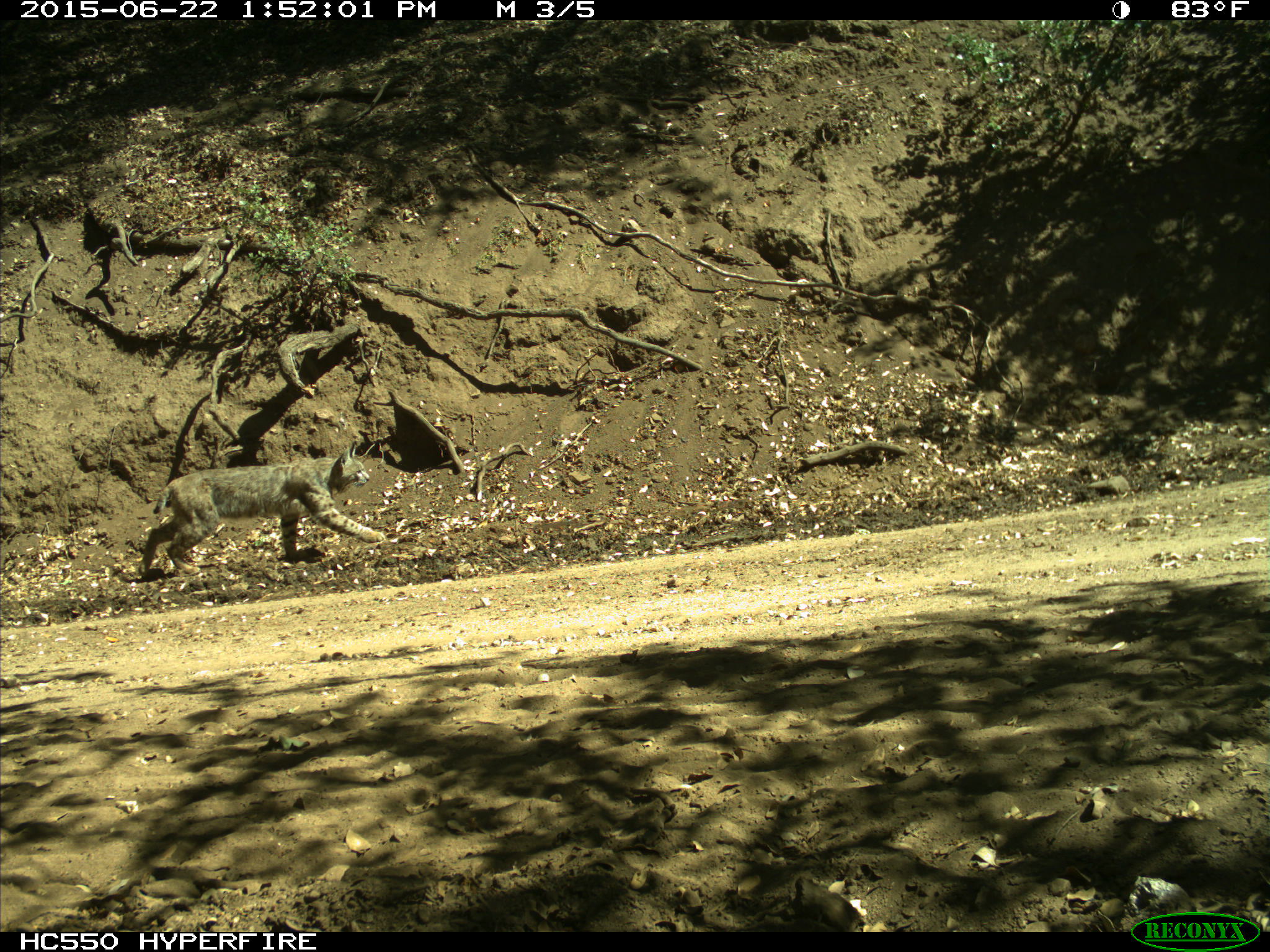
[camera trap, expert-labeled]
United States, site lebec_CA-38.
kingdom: Animalia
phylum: Chordata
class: Mammalia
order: Carnivora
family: Felidae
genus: Lynx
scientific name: Lynx rufus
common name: bobcat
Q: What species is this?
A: Lynx rufus (bobcat).